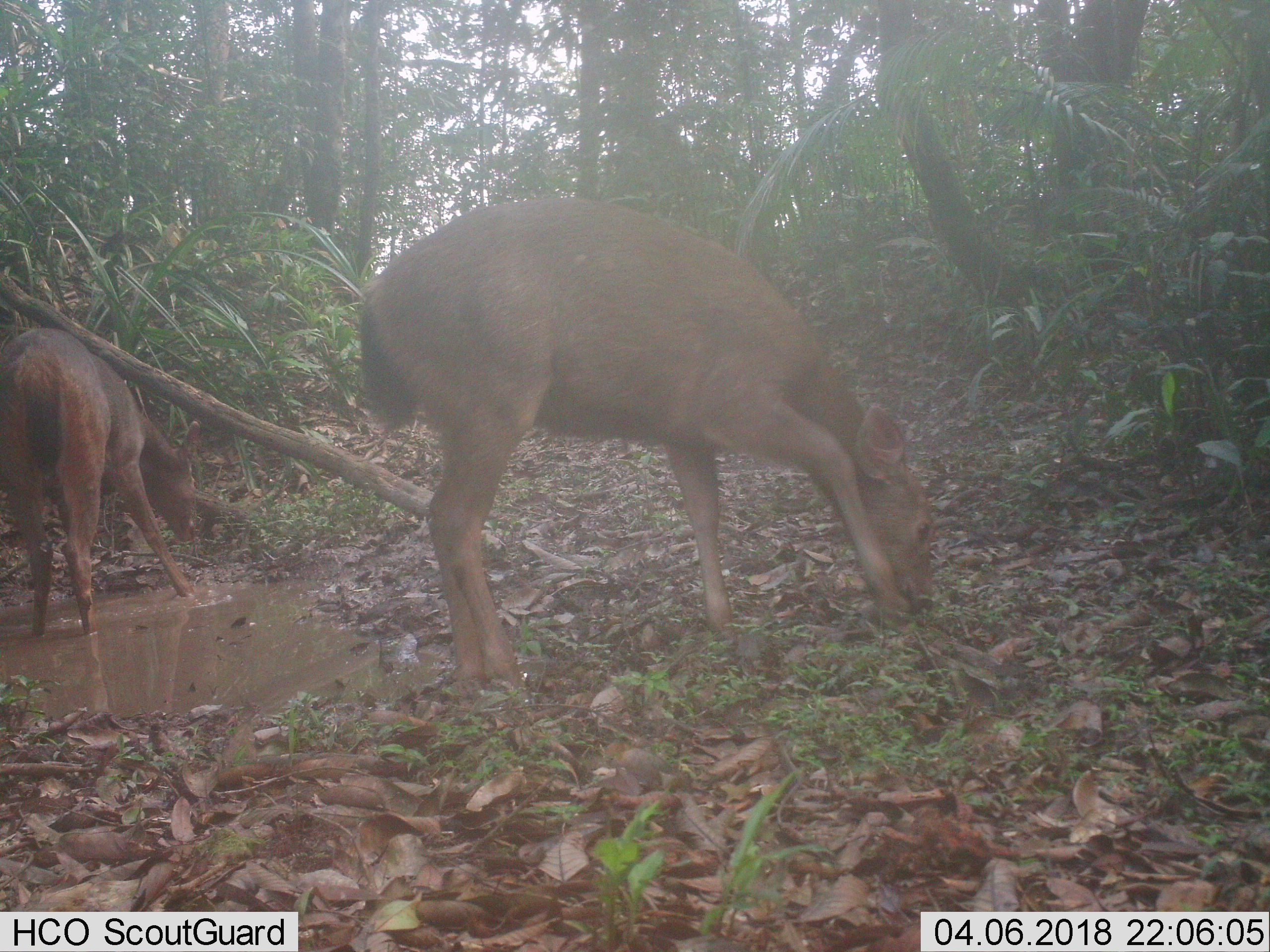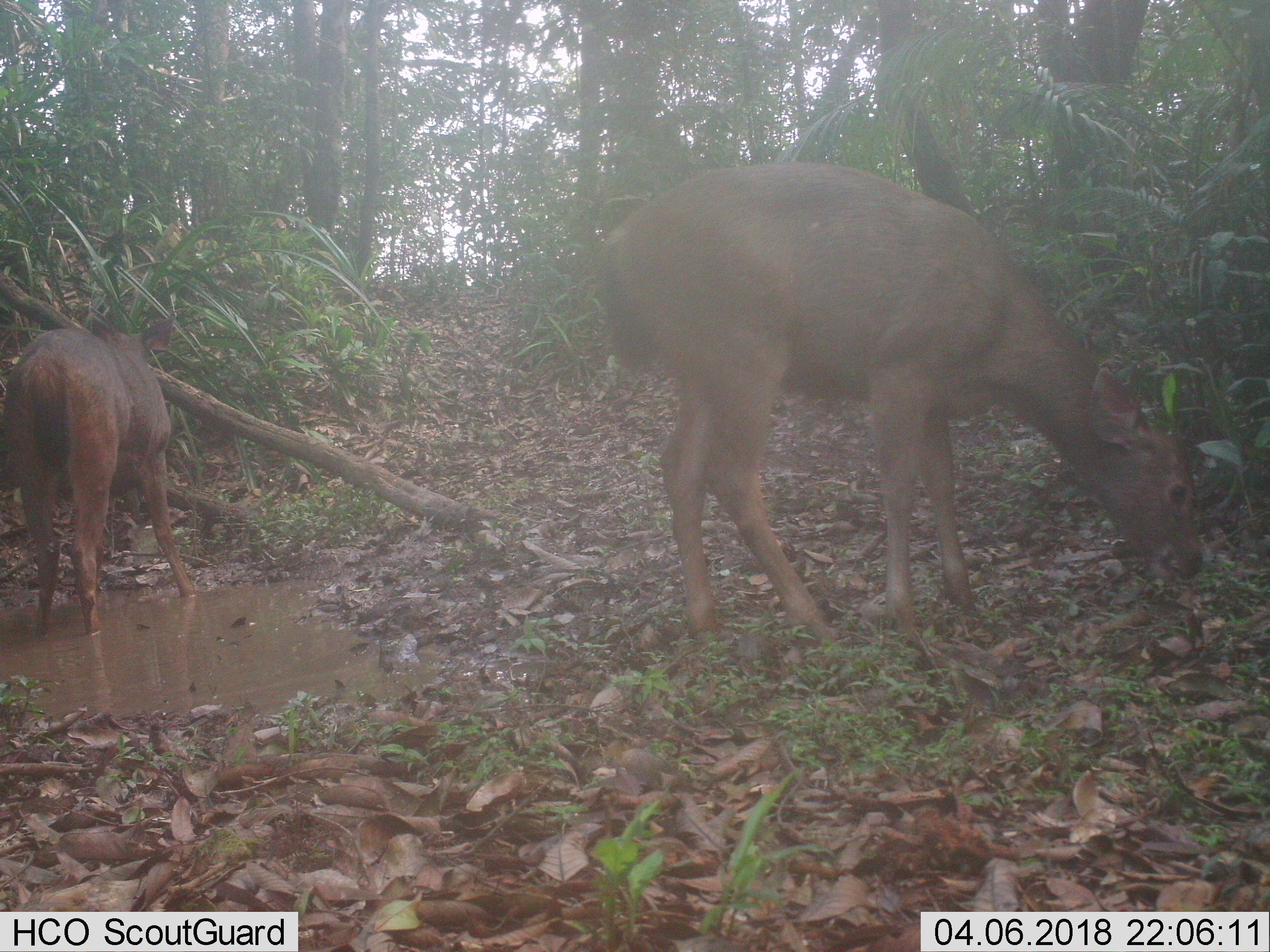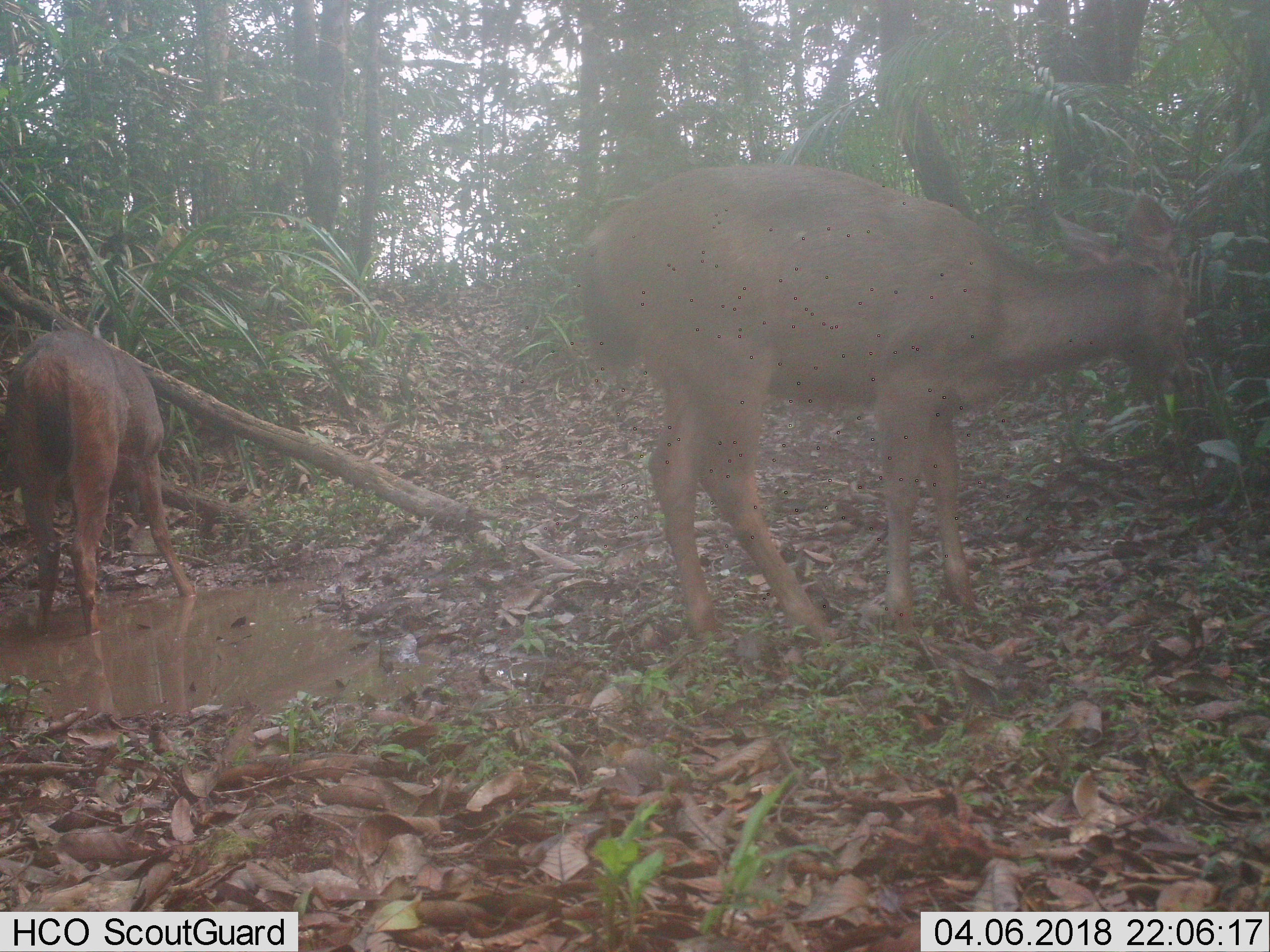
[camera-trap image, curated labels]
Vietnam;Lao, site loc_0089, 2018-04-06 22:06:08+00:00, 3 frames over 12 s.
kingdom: Animalia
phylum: Chordata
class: Mammalia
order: Artiodactyla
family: Cervidae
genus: Rusa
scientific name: Rusa unicolor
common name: sambar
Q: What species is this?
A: Sambar (Rusa unicolor).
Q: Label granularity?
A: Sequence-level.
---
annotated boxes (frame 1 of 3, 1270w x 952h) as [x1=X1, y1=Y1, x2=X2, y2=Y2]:
sambar: [x1=355, y1=191, x2=935, y2=692]; [x1=0, y1=325, x2=201, y2=639]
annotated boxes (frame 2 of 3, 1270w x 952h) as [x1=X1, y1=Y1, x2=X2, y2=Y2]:
sambar: [x1=597, y1=157, x2=1208, y2=650]; [x1=1, y1=311, x2=198, y2=636]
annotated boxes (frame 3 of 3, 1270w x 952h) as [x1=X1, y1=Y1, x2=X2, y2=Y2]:
sambar: [x1=576, y1=160, x2=1195, y2=646]; [x1=4, y1=316, x2=199, y2=637]